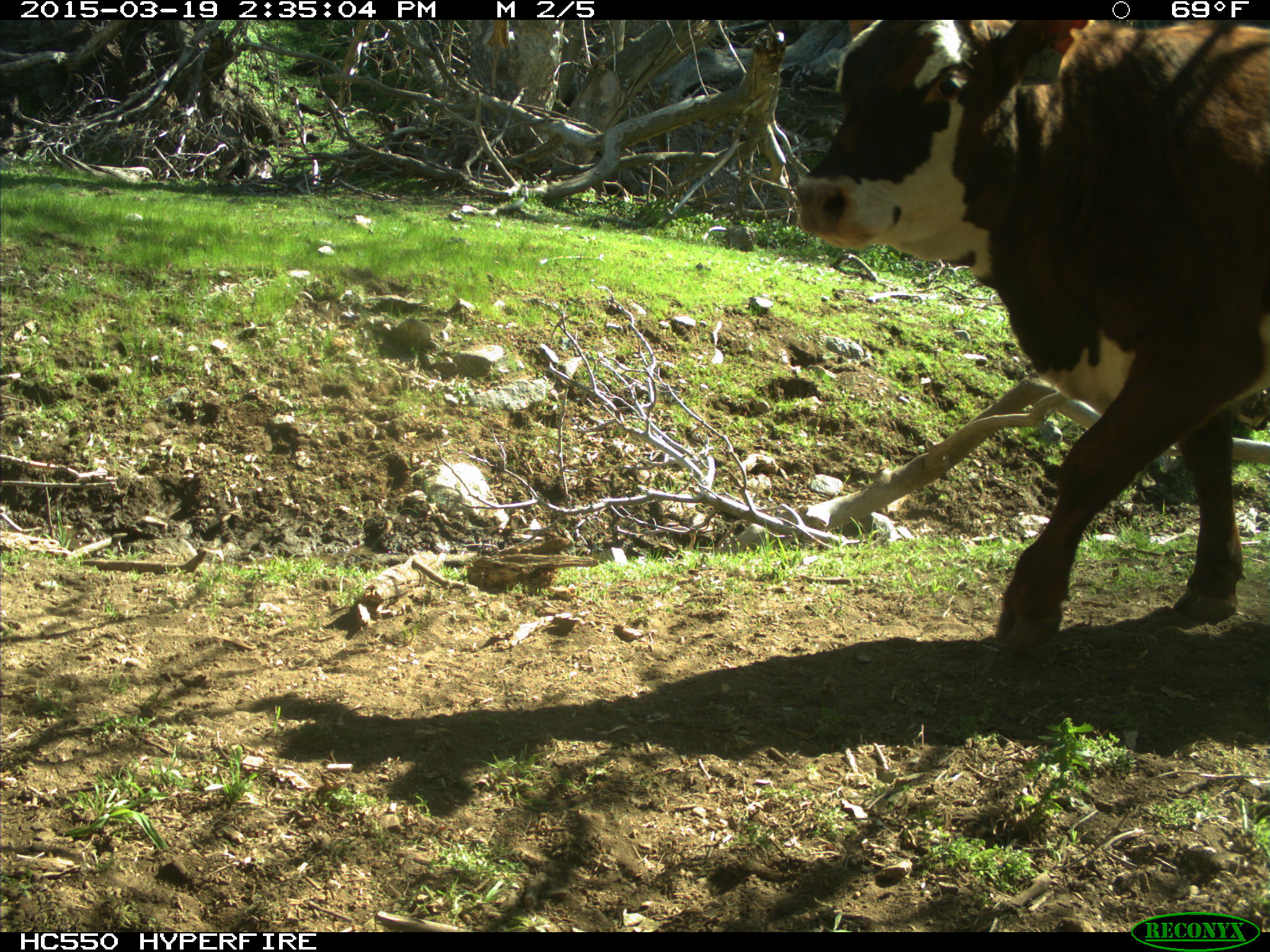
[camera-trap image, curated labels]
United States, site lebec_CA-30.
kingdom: Animalia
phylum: Chordata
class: Mammalia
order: Artiodactyla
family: Bovidae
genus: Bos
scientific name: Bos taurus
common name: domestic cow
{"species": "Bos taurus (domestic cow)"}